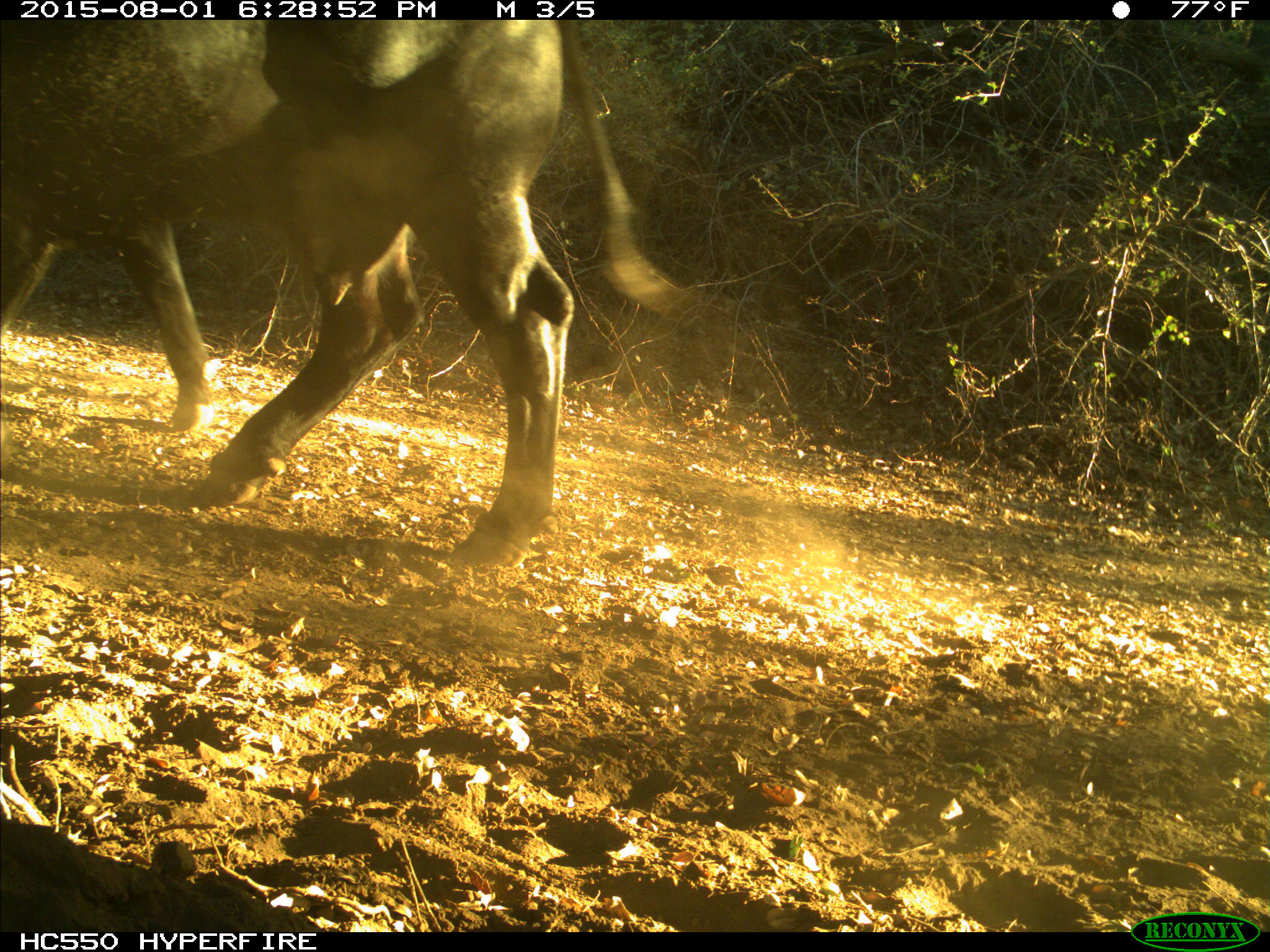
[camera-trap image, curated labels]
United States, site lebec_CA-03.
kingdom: Animalia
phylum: Chordata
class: Mammalia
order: Artiodactyla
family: Bovidae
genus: Bos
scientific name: Bos taurus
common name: domestic cow